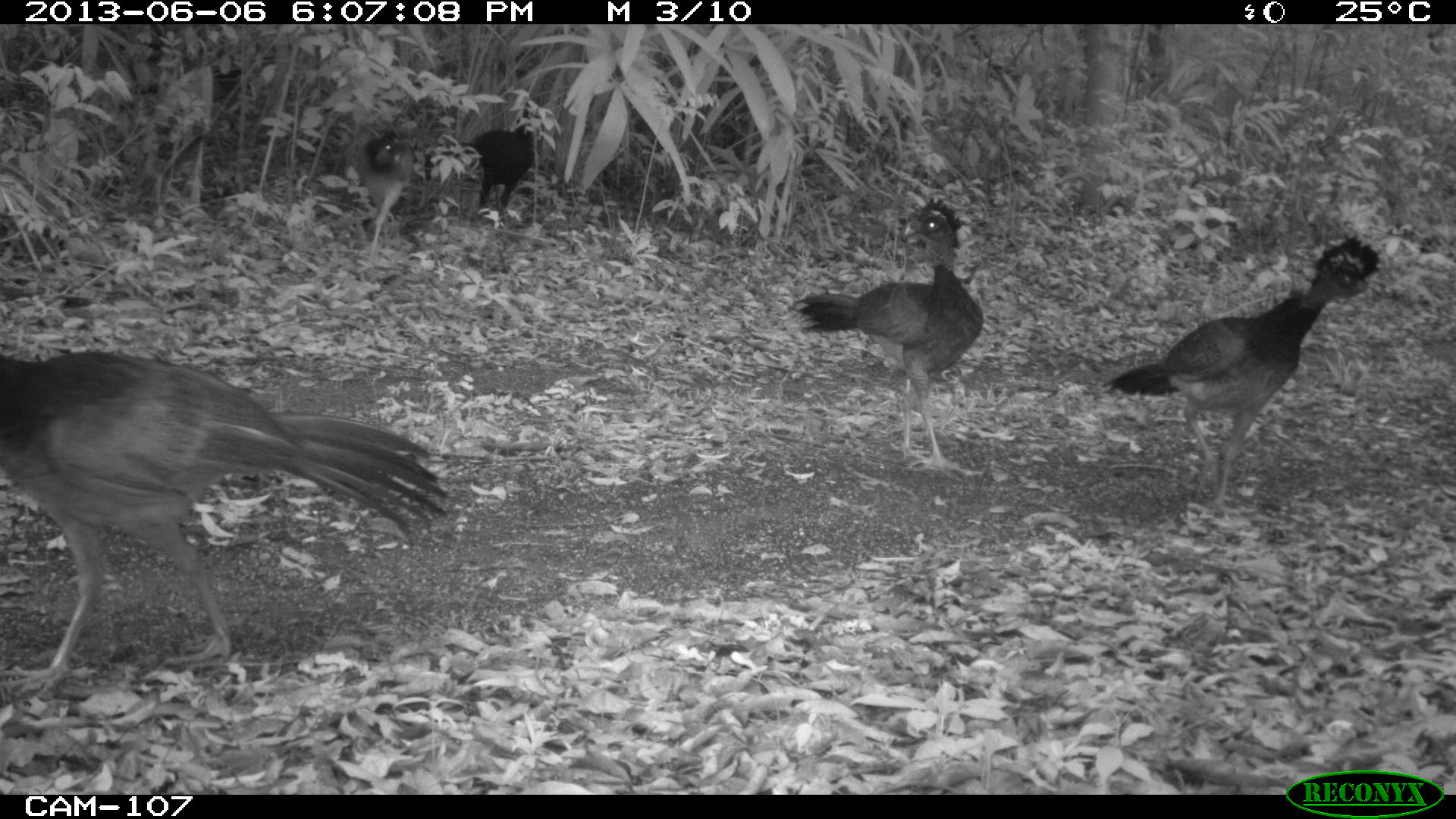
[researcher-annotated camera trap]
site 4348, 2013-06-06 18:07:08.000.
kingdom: Animalia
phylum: Chordata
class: Aves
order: Galliformes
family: Cracidae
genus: Crax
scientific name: Crax rubra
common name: great curassow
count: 5